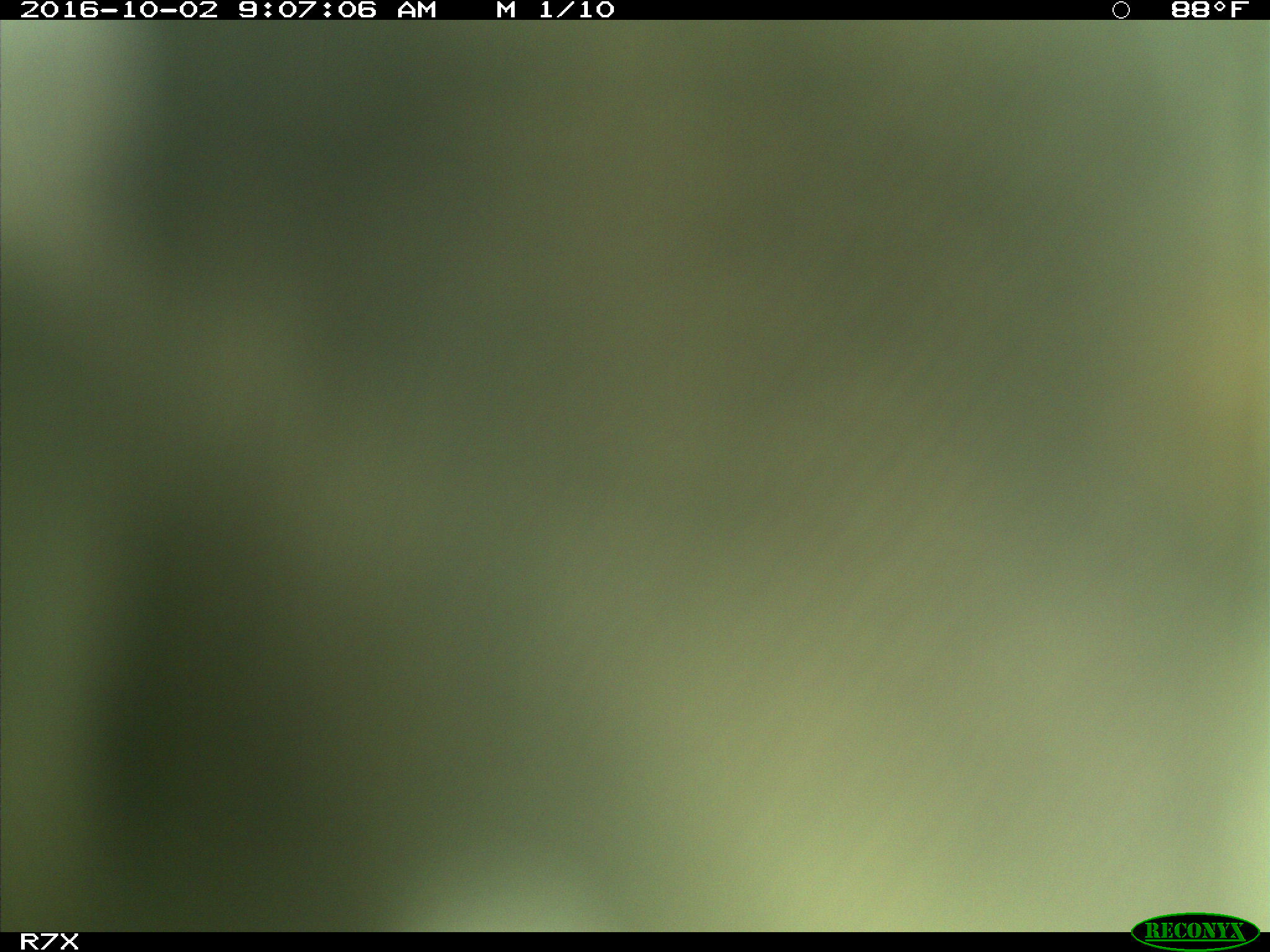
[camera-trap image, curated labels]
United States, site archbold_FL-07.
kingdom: Animalia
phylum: Chordata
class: Aves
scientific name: Aves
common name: birds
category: unidentified bird